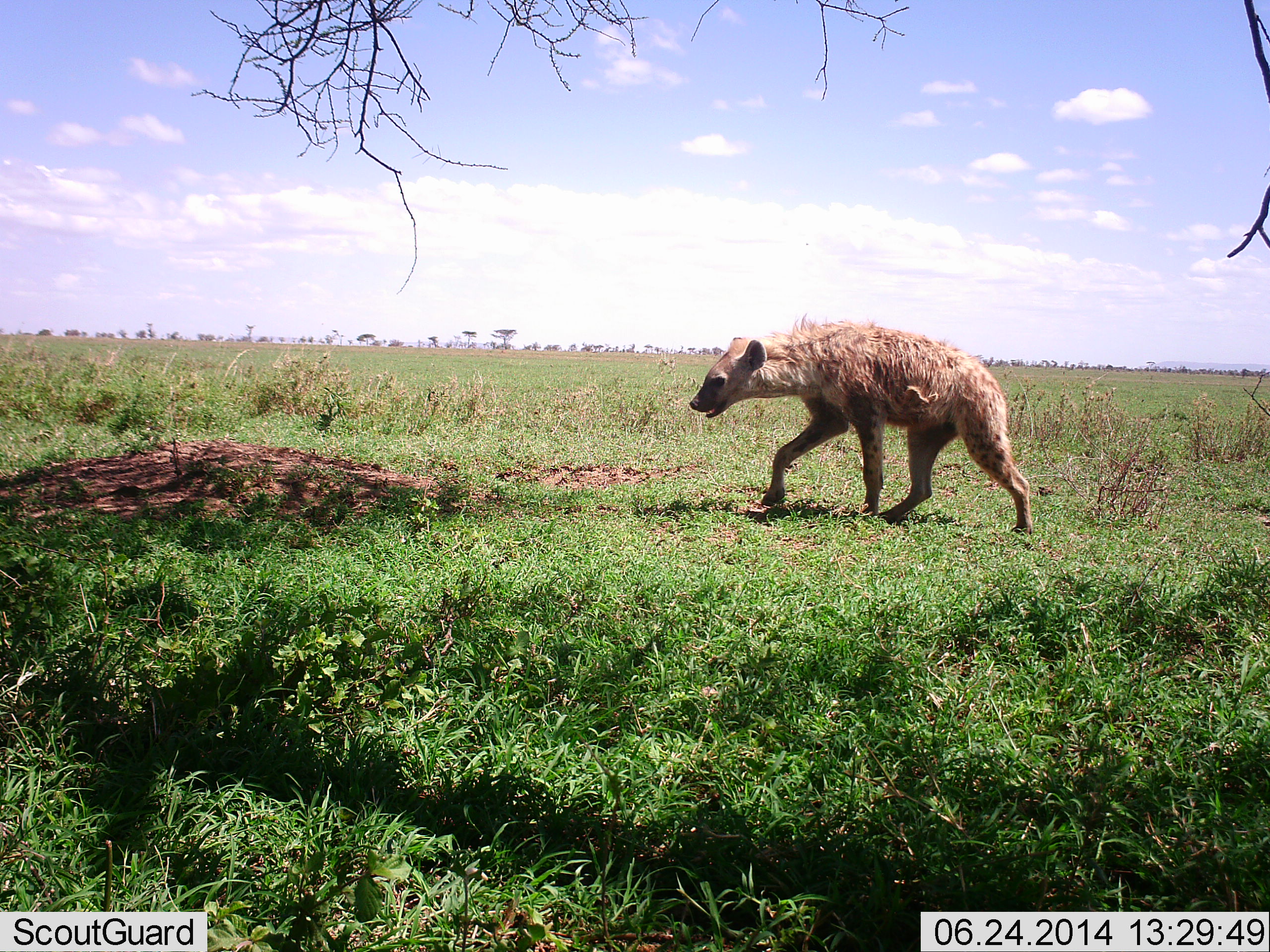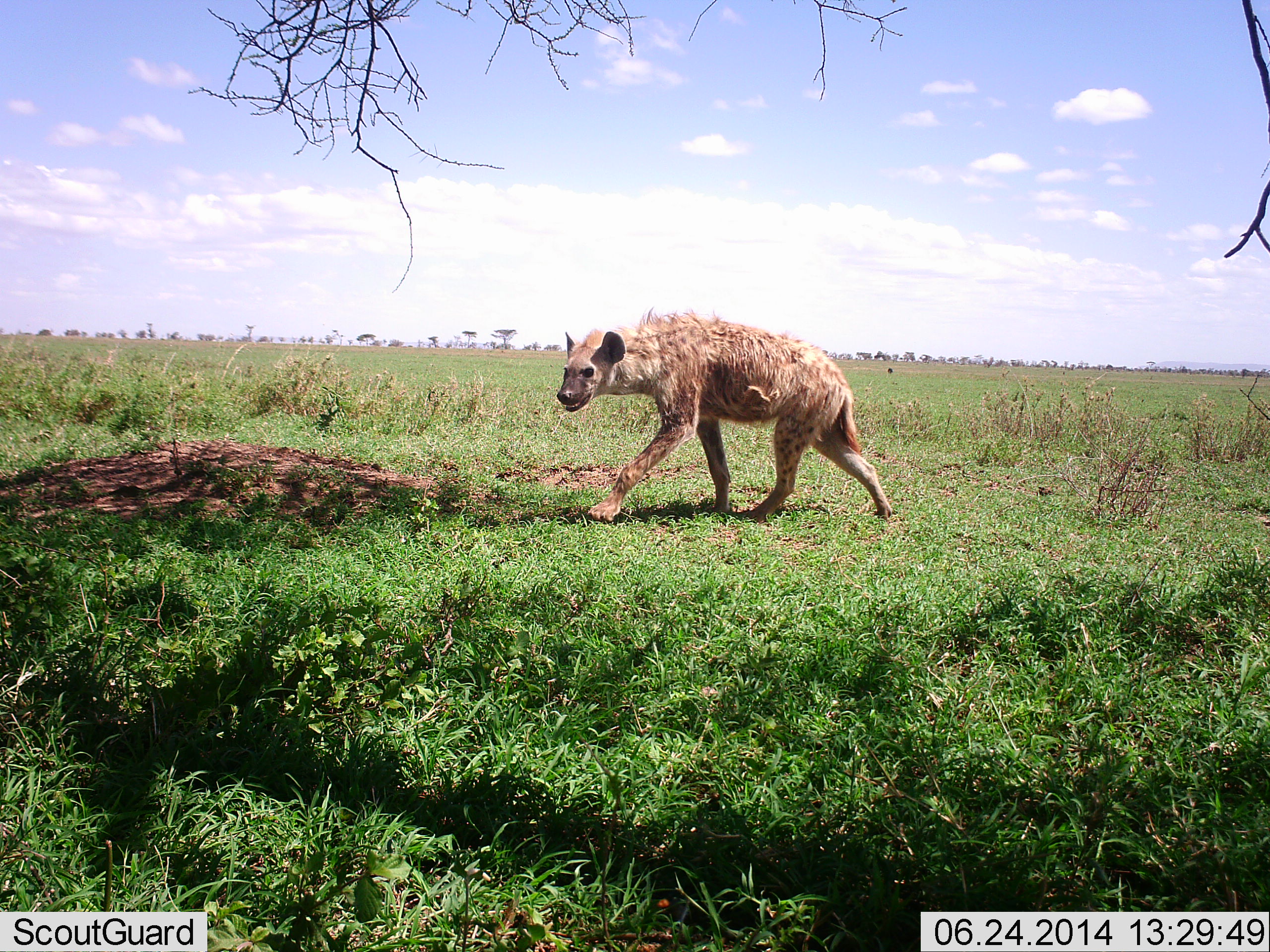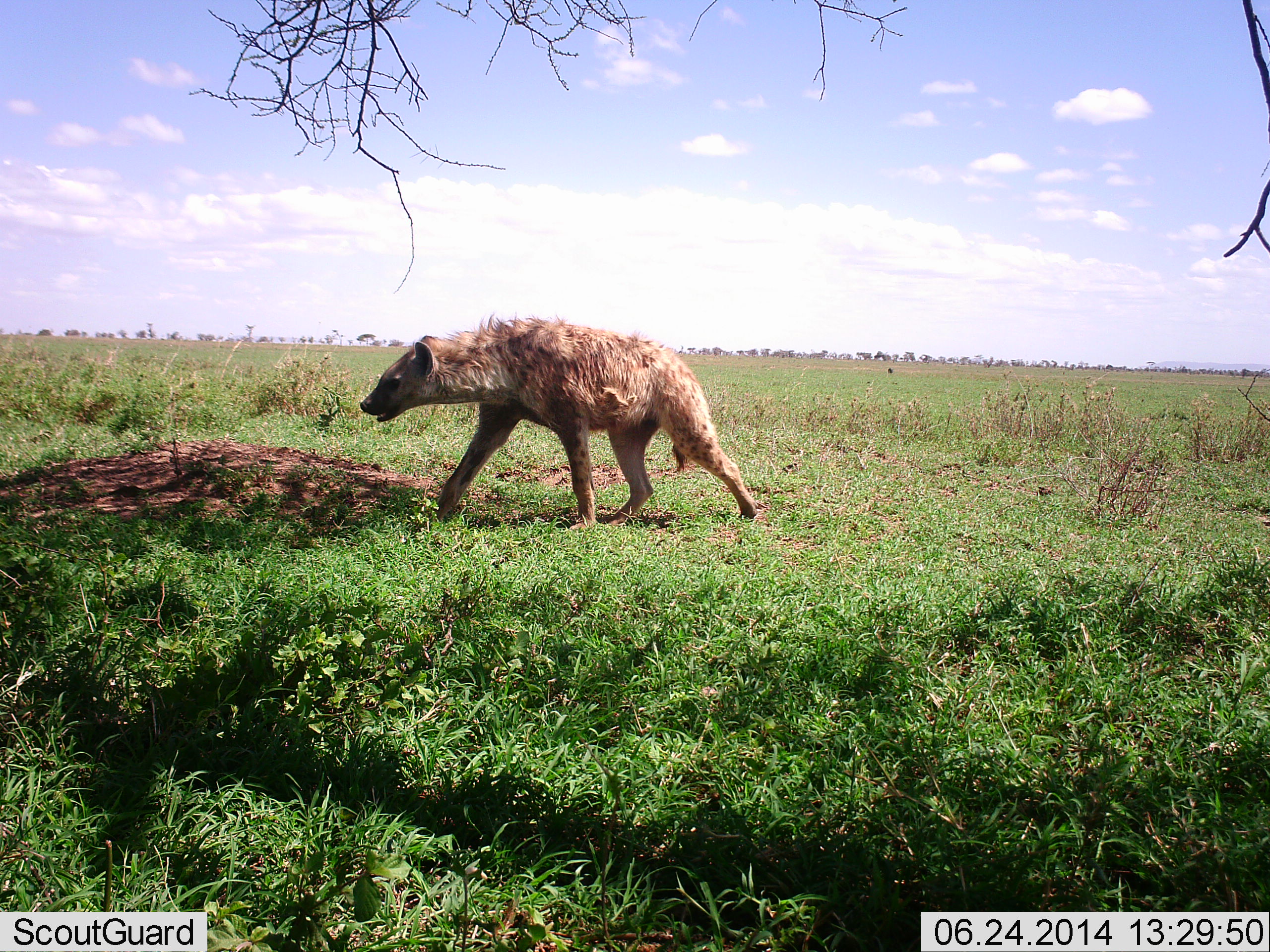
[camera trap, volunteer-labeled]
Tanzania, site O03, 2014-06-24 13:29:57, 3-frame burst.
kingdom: Animalia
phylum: Chordata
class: Mammalia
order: Carnivora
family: Hyaenidae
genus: Crocuta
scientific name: Crocuta crocuta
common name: spotted hyena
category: hyenaspotted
Hyenaspotted (spotted hyena) (Crocuta crocuta), count 1. Behavior (volunteer vote fractions): standing 0%, resting 0%, moving 100%, interacting 0%. Young present (vote fraction): 0%. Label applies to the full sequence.